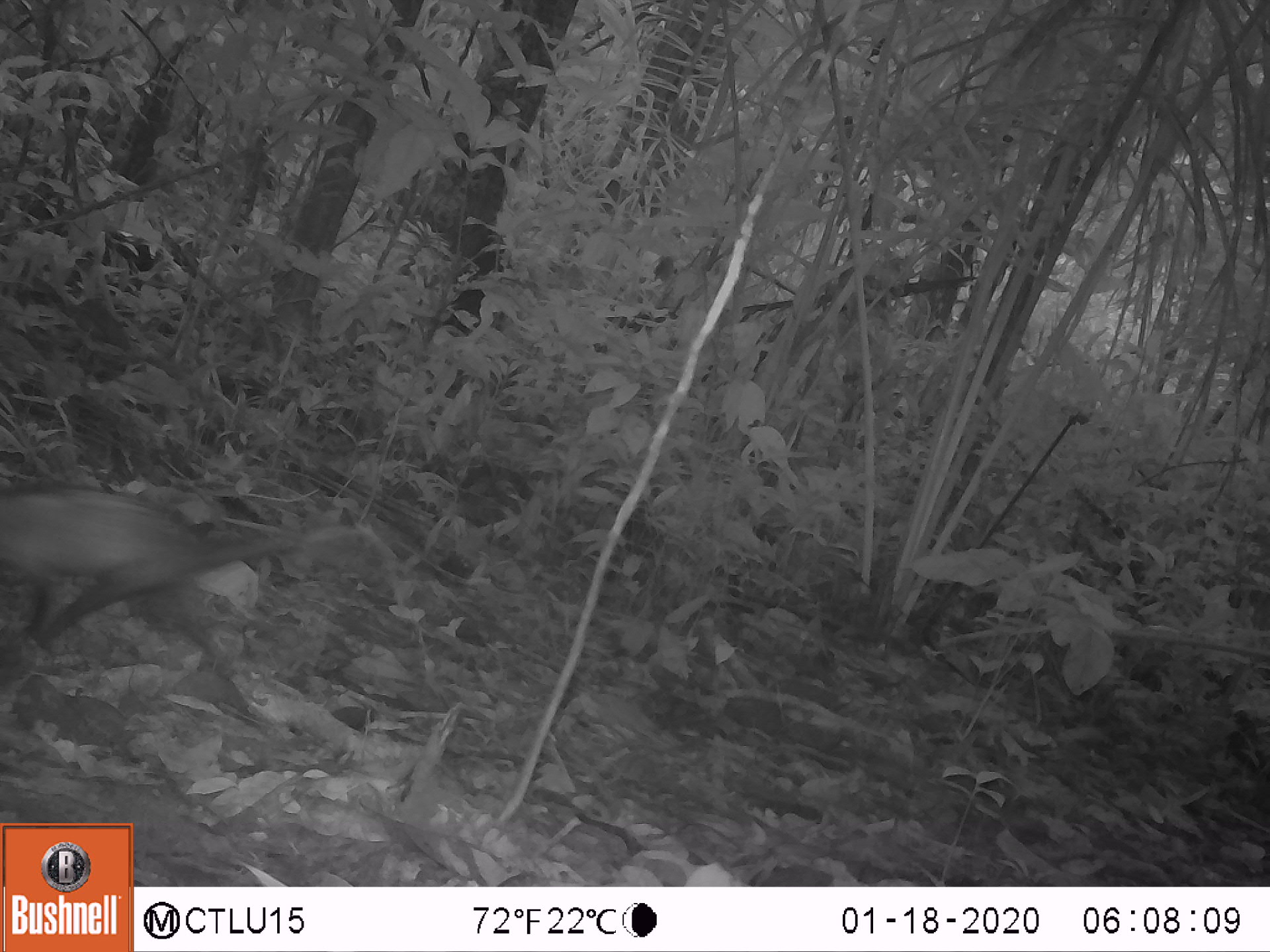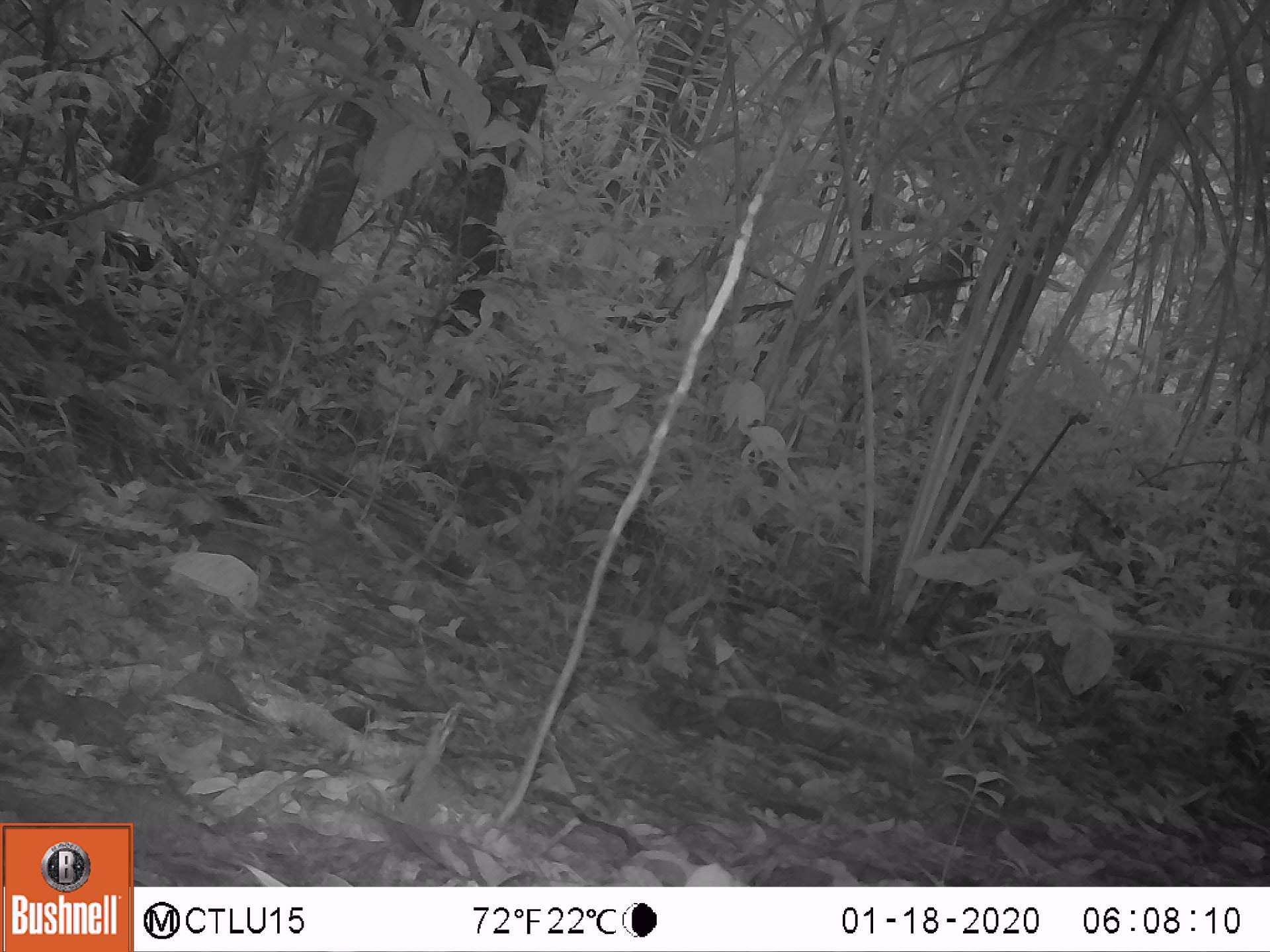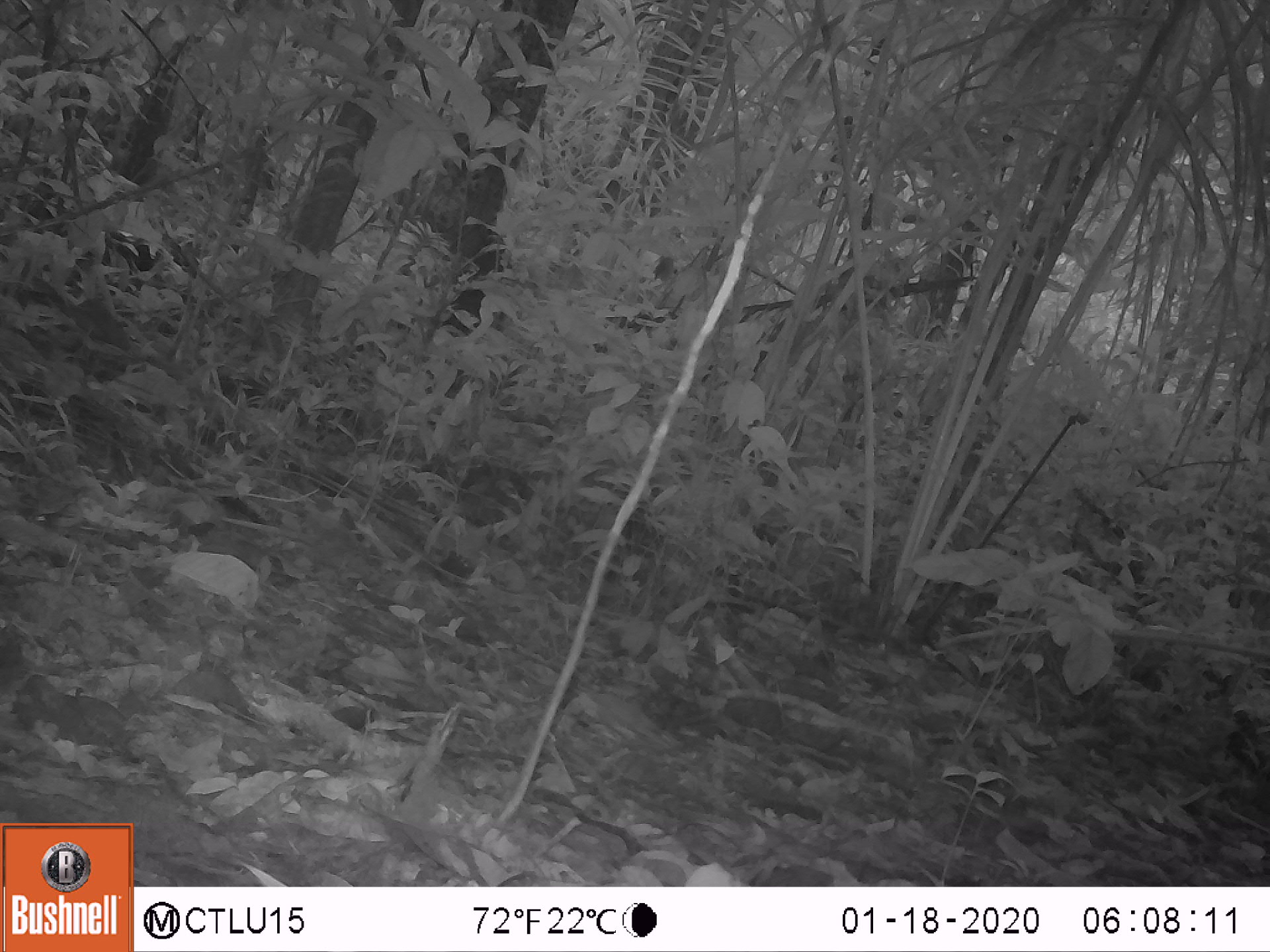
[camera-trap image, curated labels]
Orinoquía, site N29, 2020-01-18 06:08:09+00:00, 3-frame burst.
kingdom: Animalia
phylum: Chordata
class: Mammalia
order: Didelphimorphia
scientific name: Didelphimorphia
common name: possum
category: unknown possum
Unknown possum (possum) (Didelphimorphia).